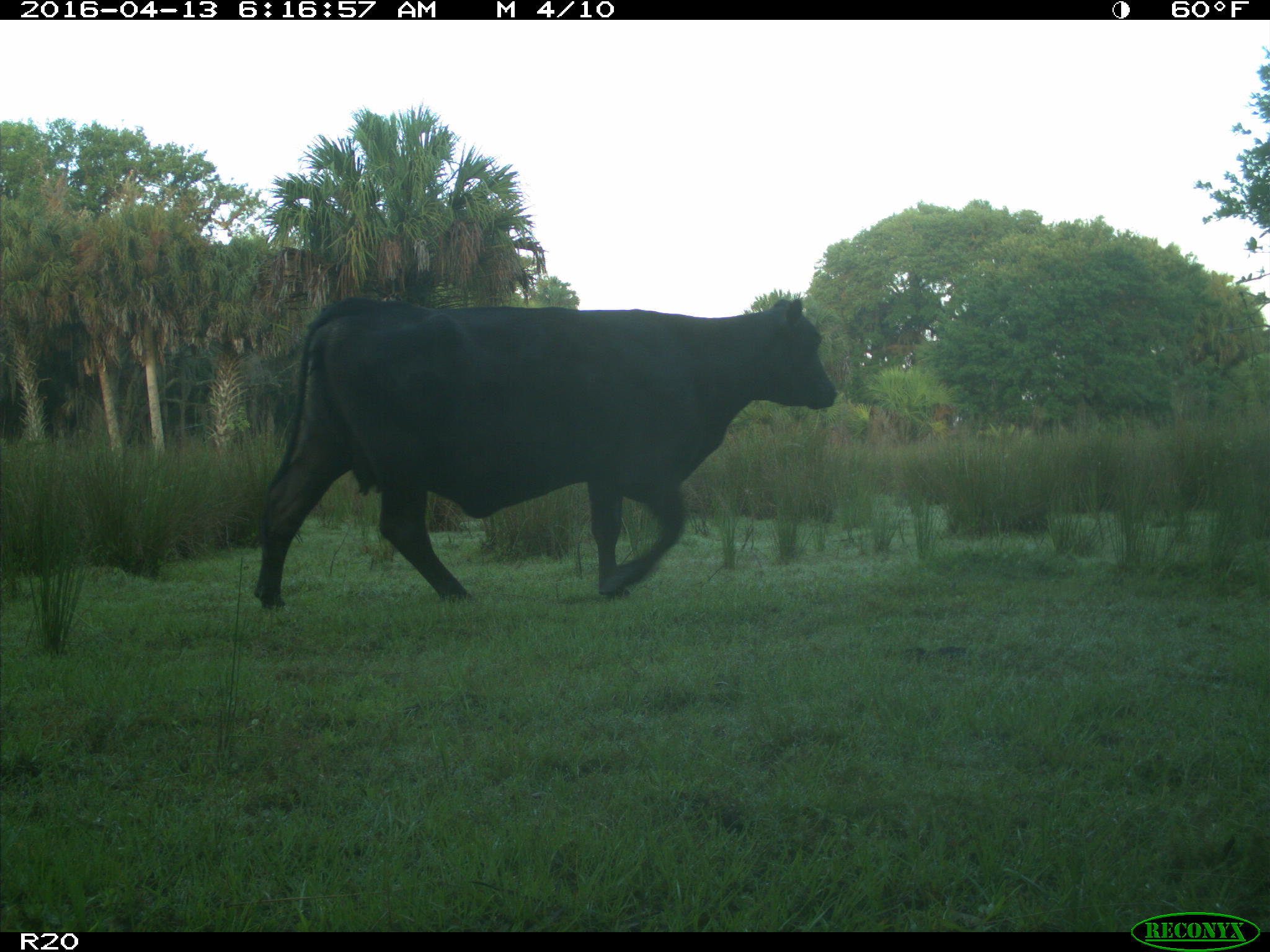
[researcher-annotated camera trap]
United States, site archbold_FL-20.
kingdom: Animalia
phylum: Chordata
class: Mammalia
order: Artiodactyla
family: Bovidae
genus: Bos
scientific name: Bos taurus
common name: domestic cow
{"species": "Bos taurus (domestic cow)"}